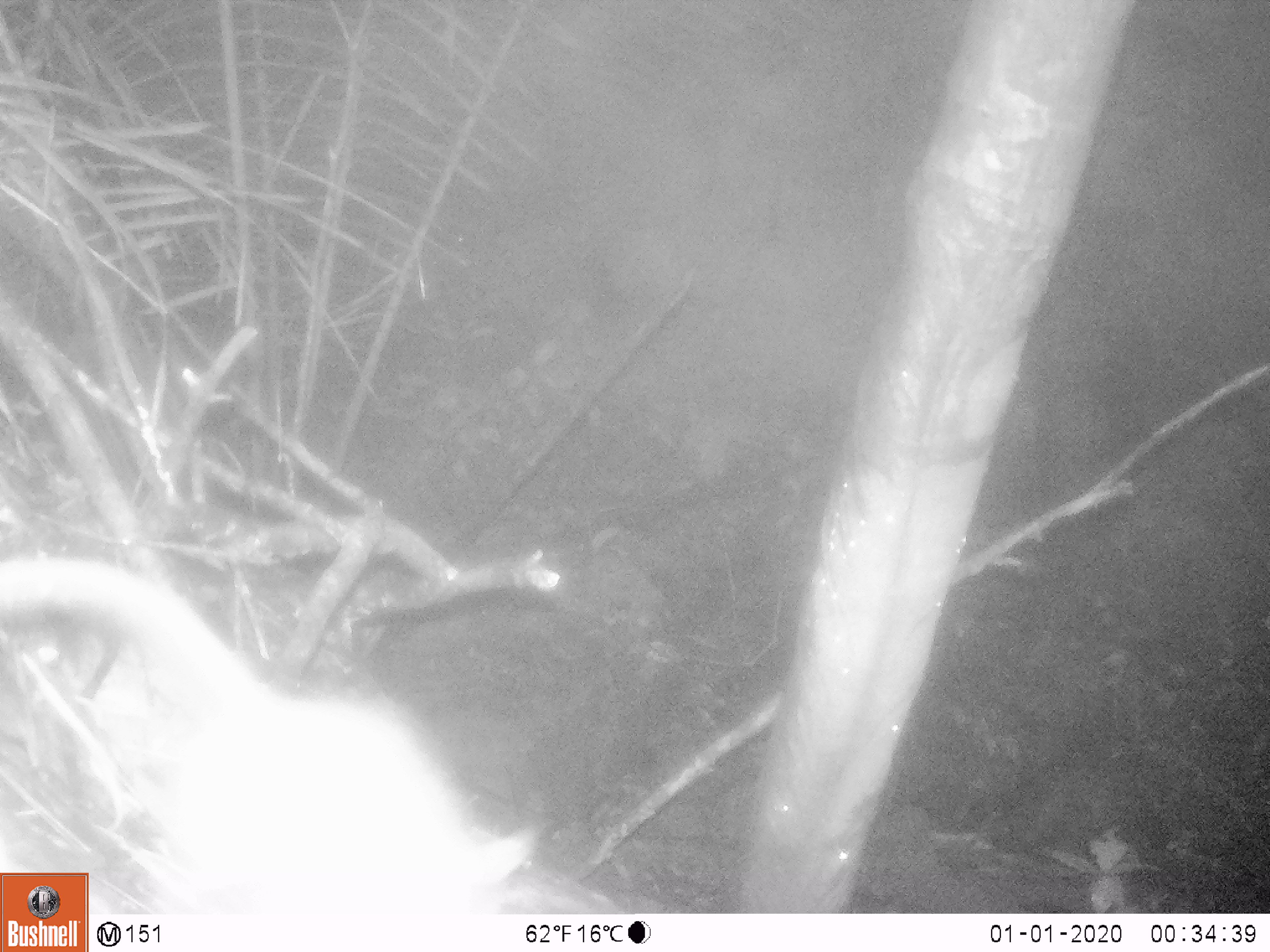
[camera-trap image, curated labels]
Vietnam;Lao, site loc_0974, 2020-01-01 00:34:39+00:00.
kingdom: Animalia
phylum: Chordata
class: Mammalia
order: Rodentia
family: Muridae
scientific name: Muridae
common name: old-world mice and rats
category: unidentified murid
Unidentified murid (old-world mice and rats) (Muridae). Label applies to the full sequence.